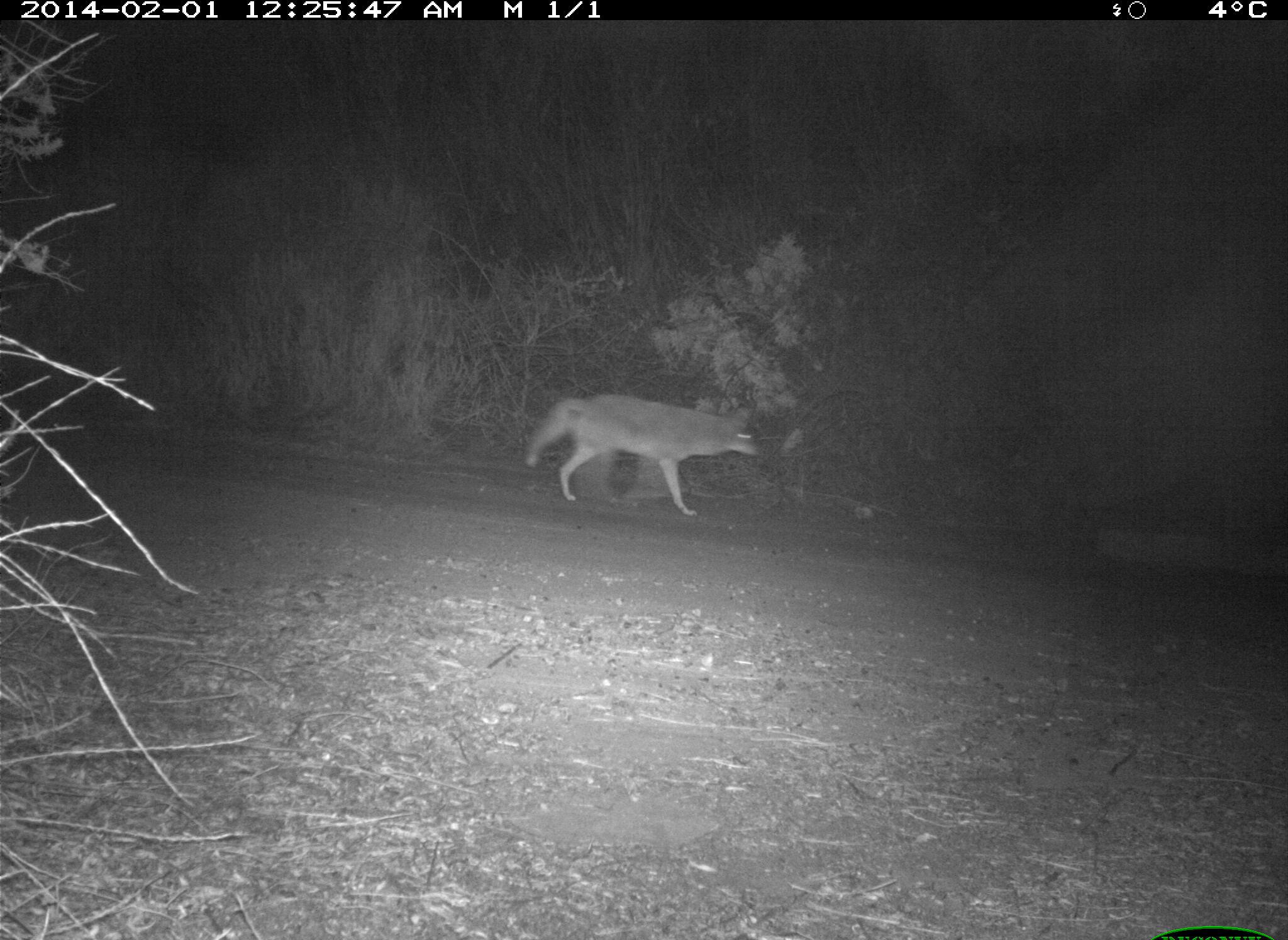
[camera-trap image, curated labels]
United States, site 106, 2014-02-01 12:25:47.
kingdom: Animalia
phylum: Chordata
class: Mammalia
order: Carnivora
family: Canidae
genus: Canis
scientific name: Canis latrans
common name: coyote